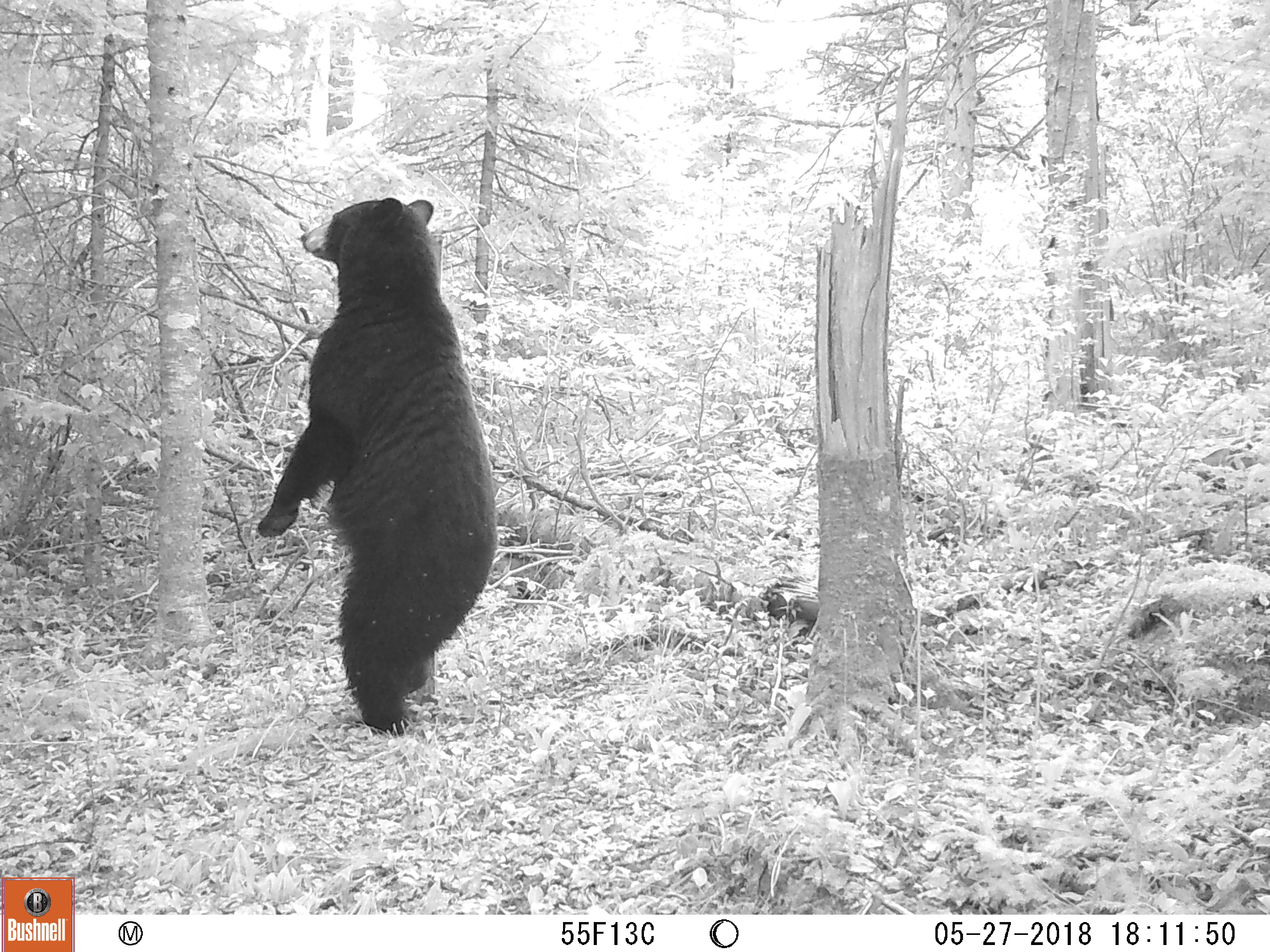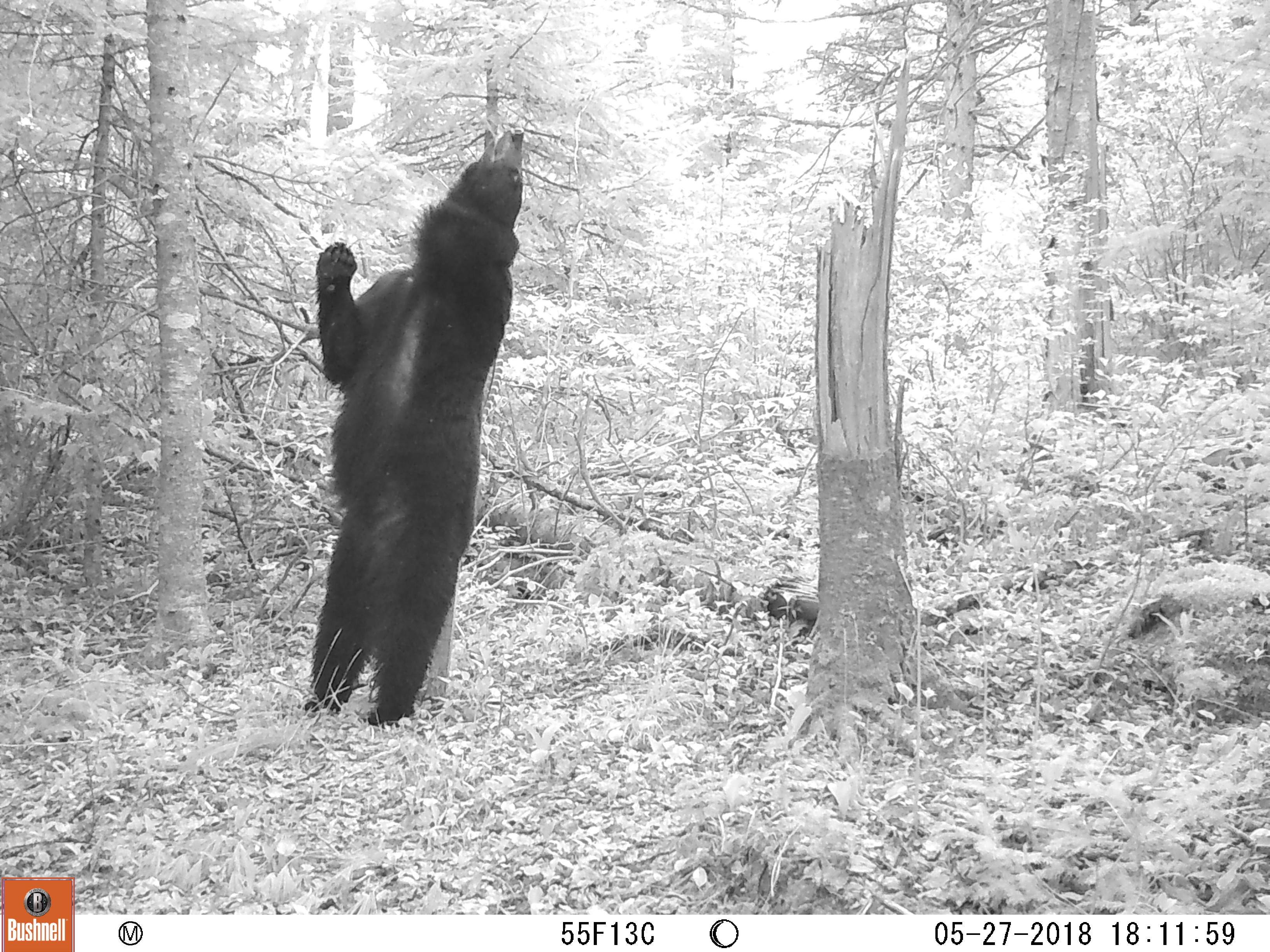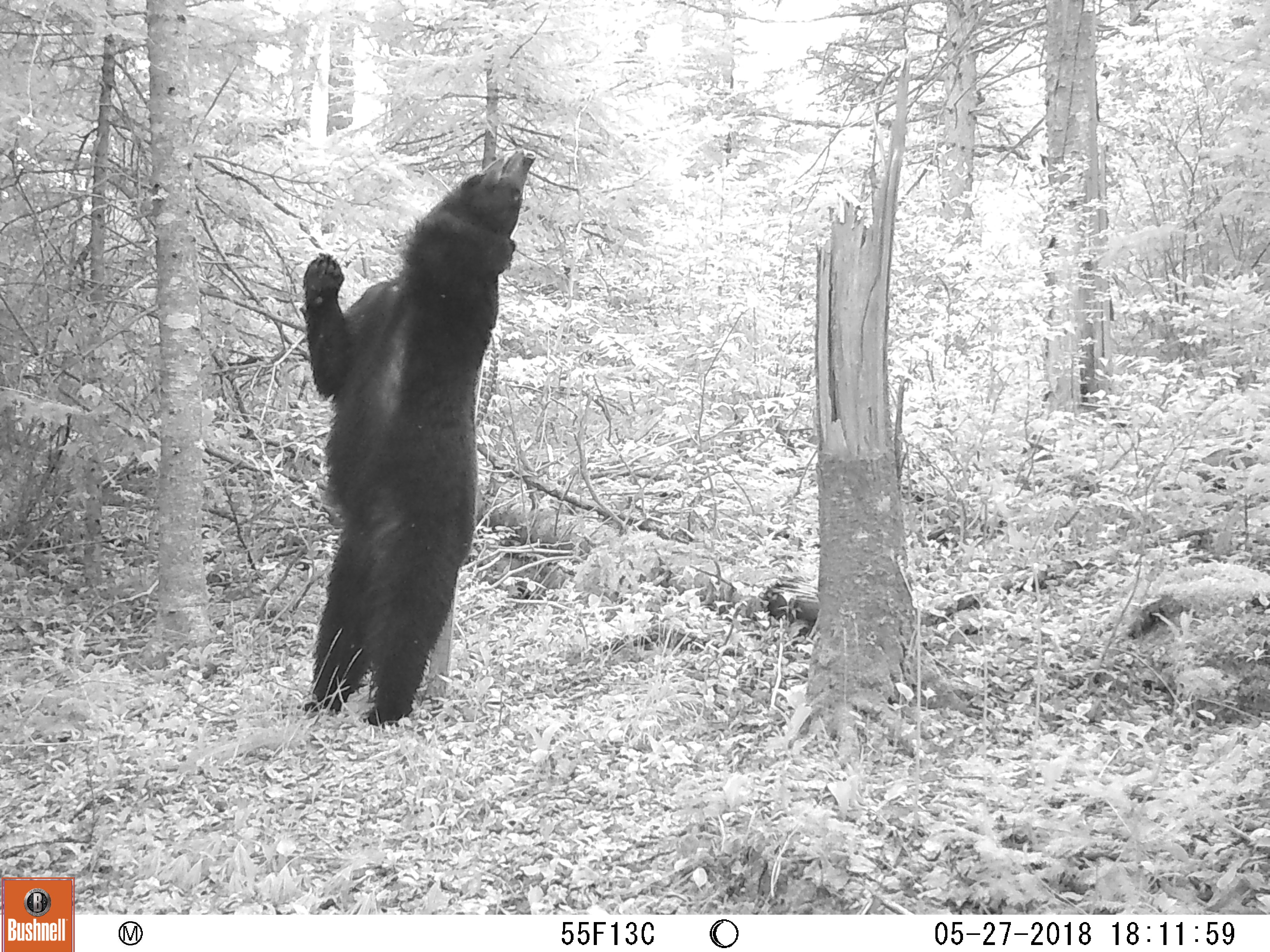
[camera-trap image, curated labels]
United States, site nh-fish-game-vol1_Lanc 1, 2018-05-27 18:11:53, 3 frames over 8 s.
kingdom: Animalia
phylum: Chordata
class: Mammalia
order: Carnivora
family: Ursidae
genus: Ursus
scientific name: Ursus americanus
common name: black bear